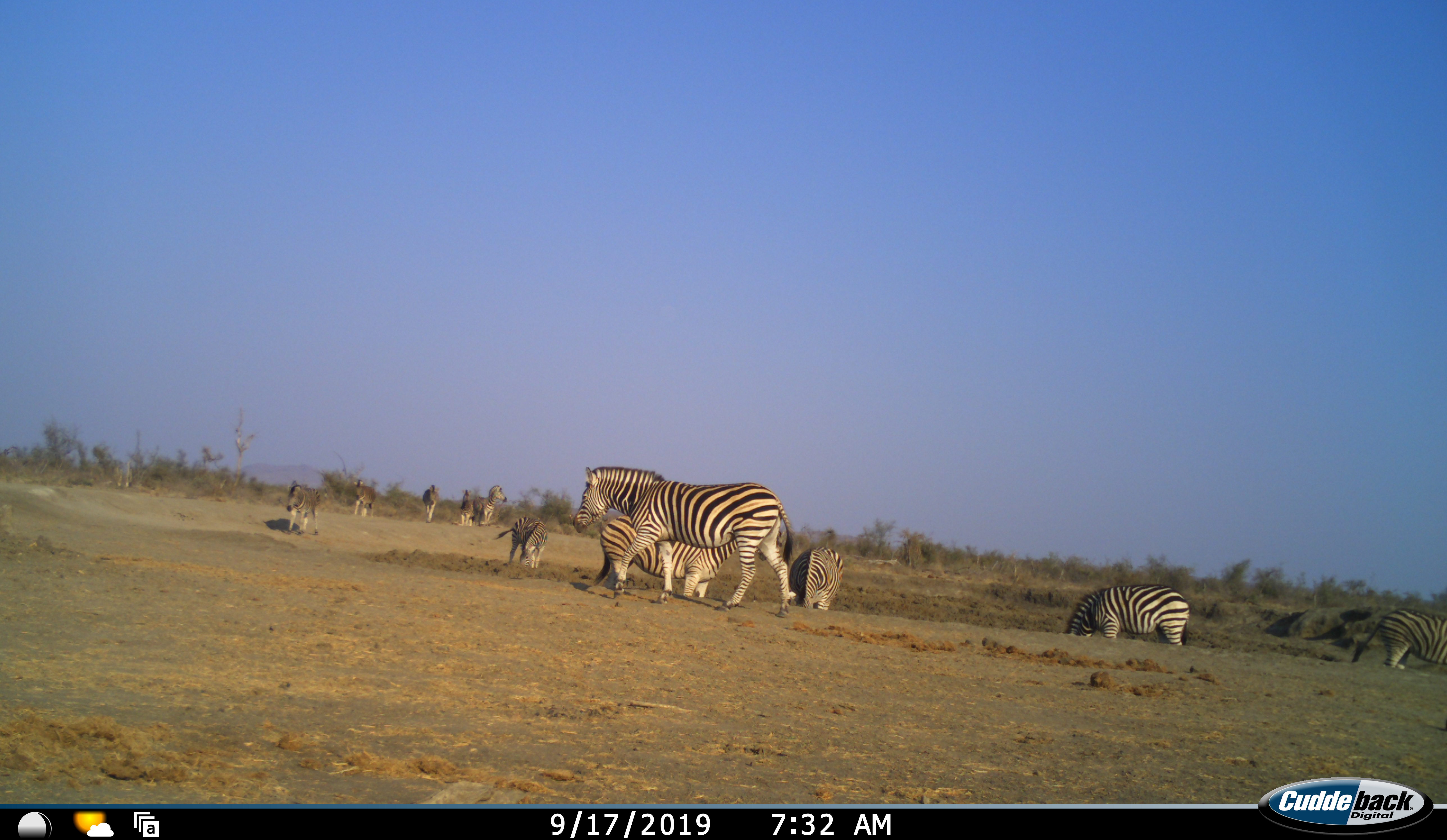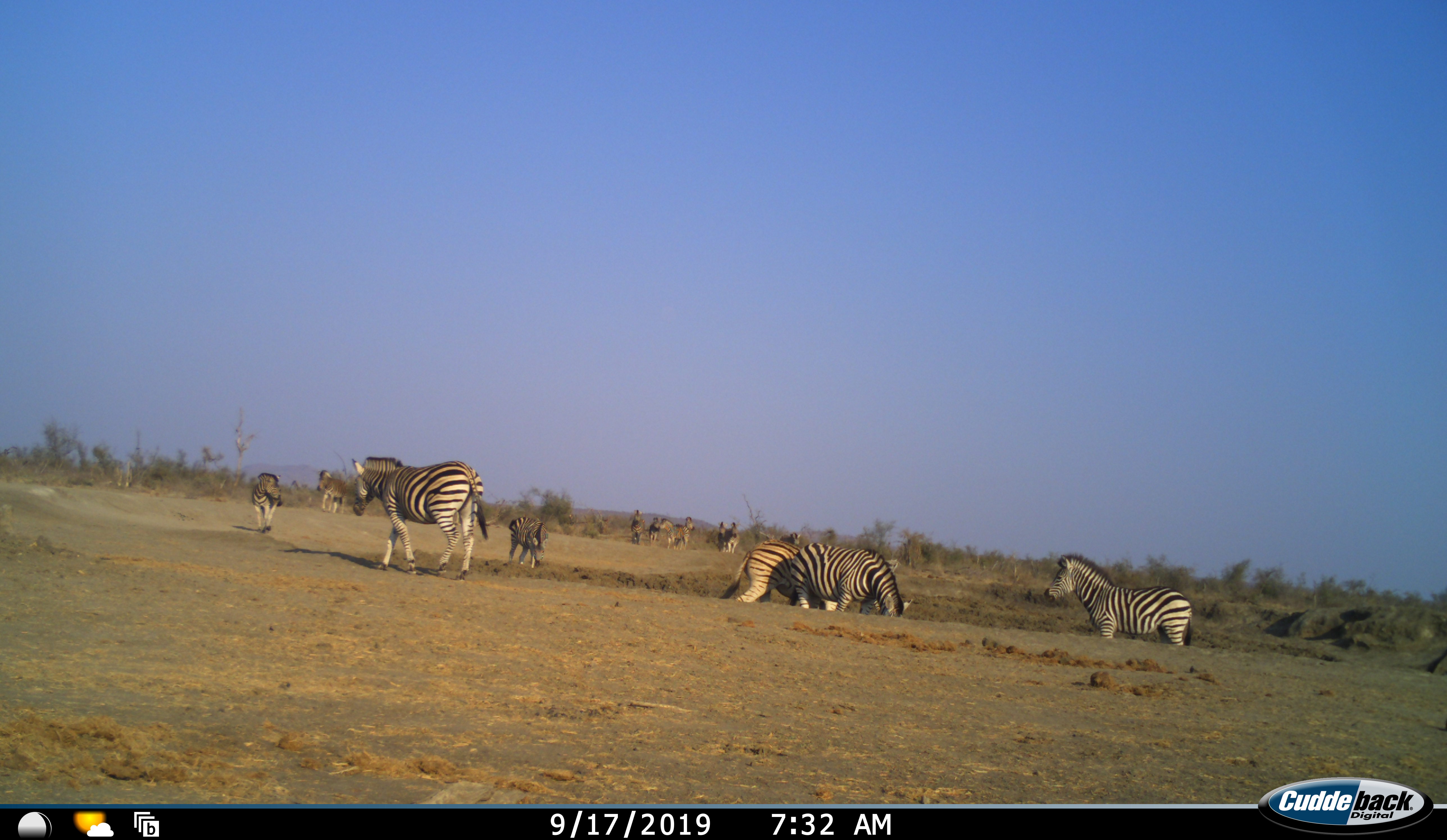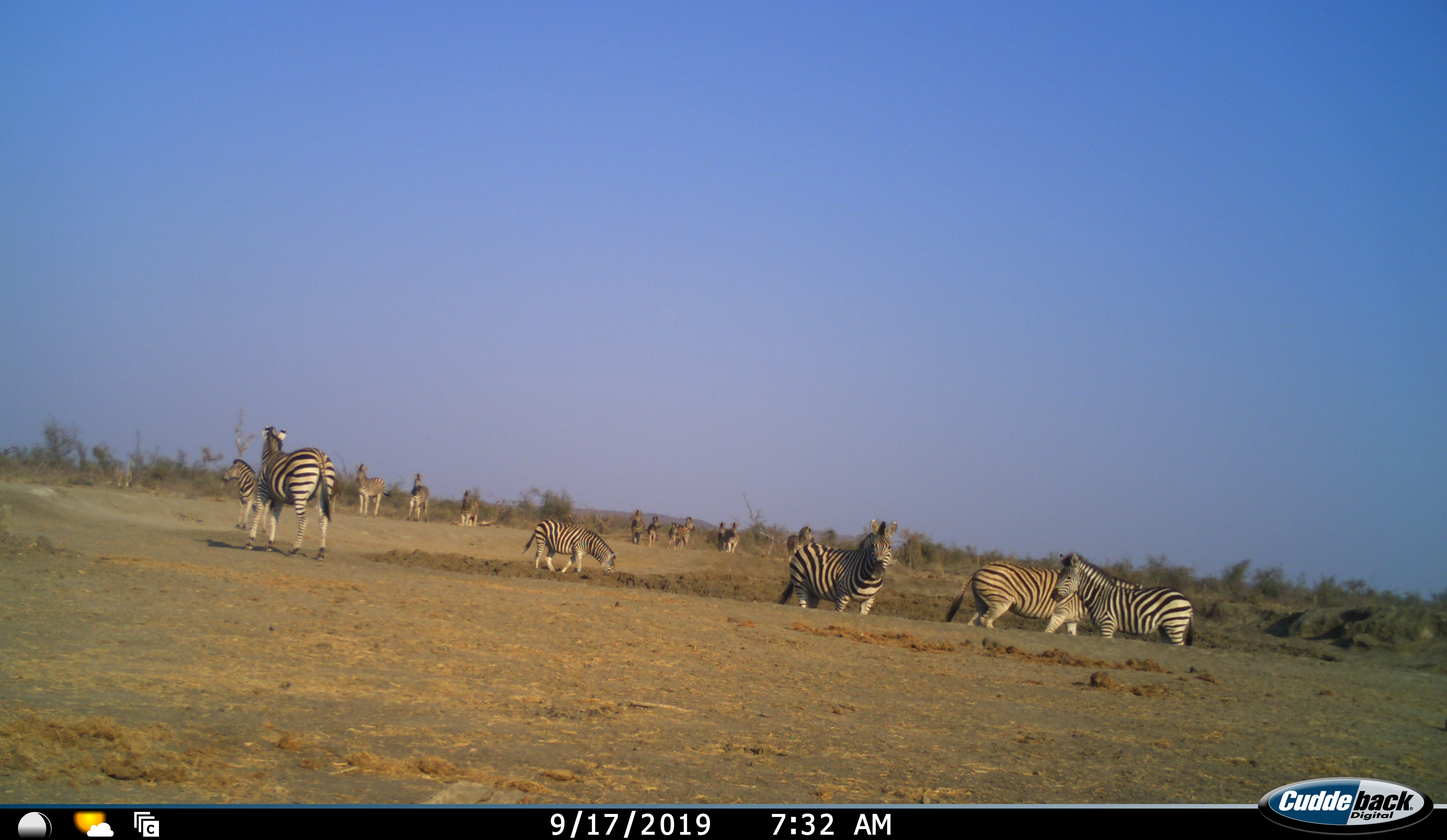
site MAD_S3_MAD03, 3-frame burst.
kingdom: Animalia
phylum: Chordata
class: Mammalia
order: Perissodactyla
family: Equidae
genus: Equus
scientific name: Equus quagga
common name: plains zebra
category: zebraplains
Zebraplains (plains zebra) (Equus quagga), count 11-50. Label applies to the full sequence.